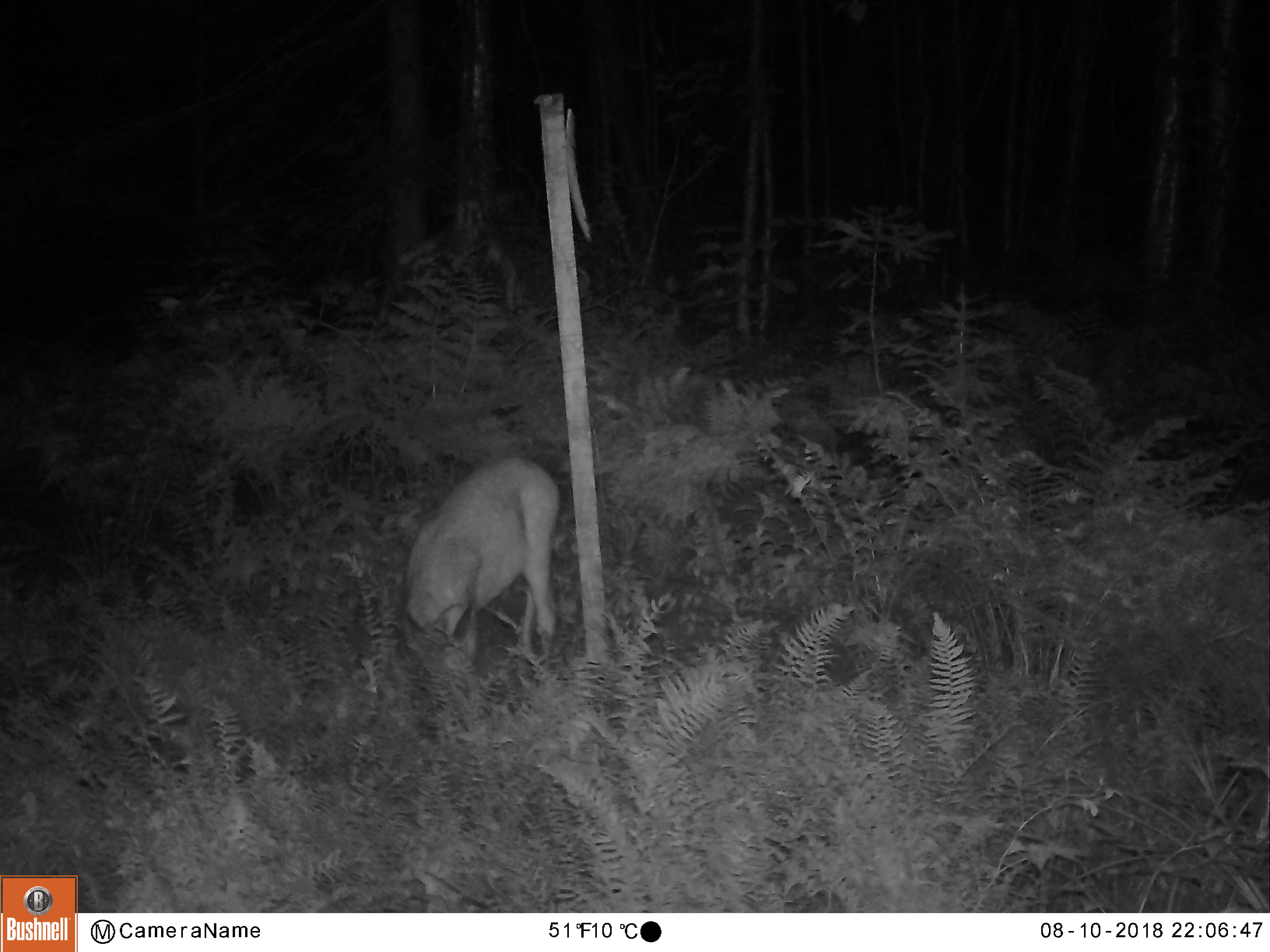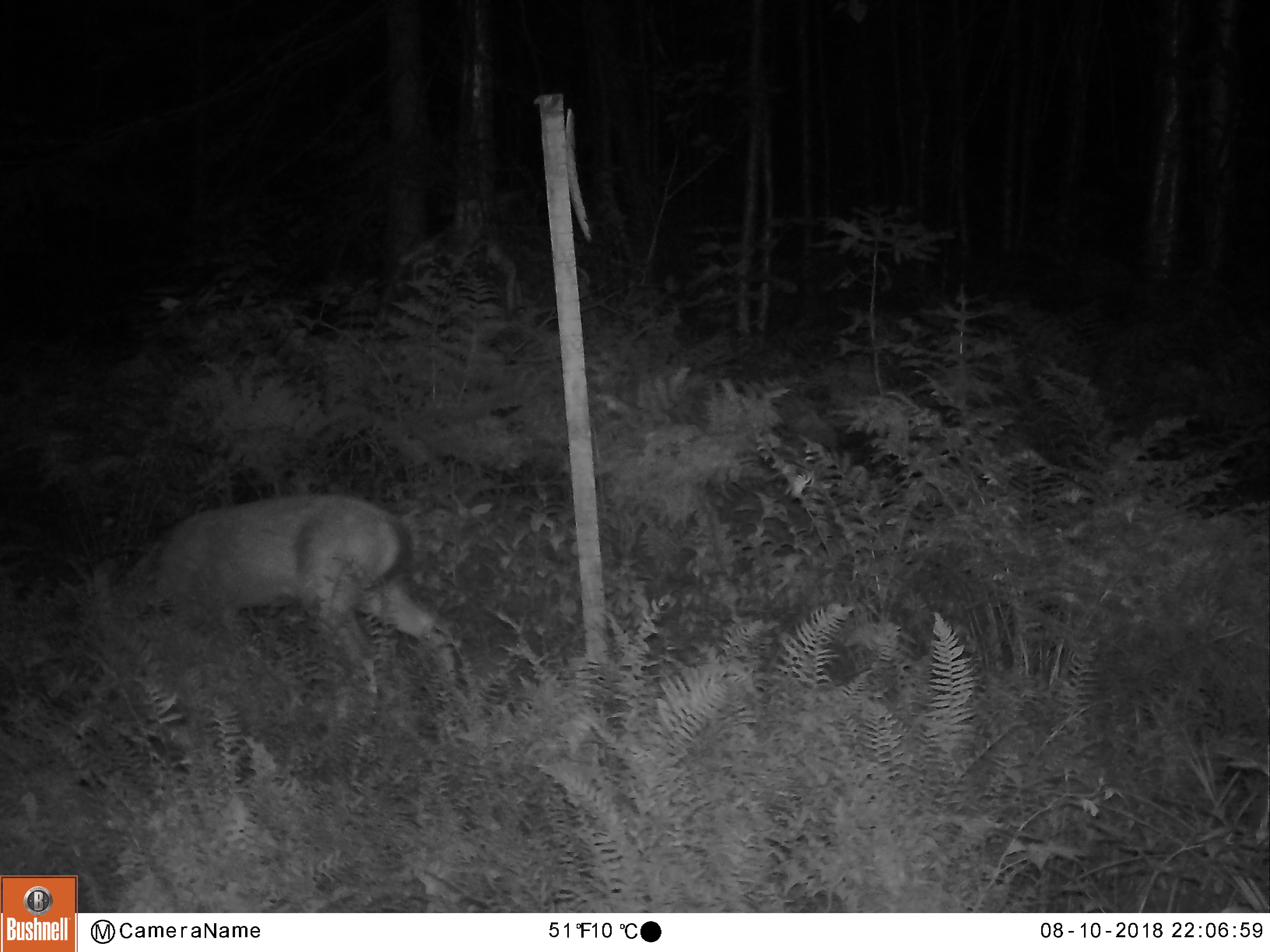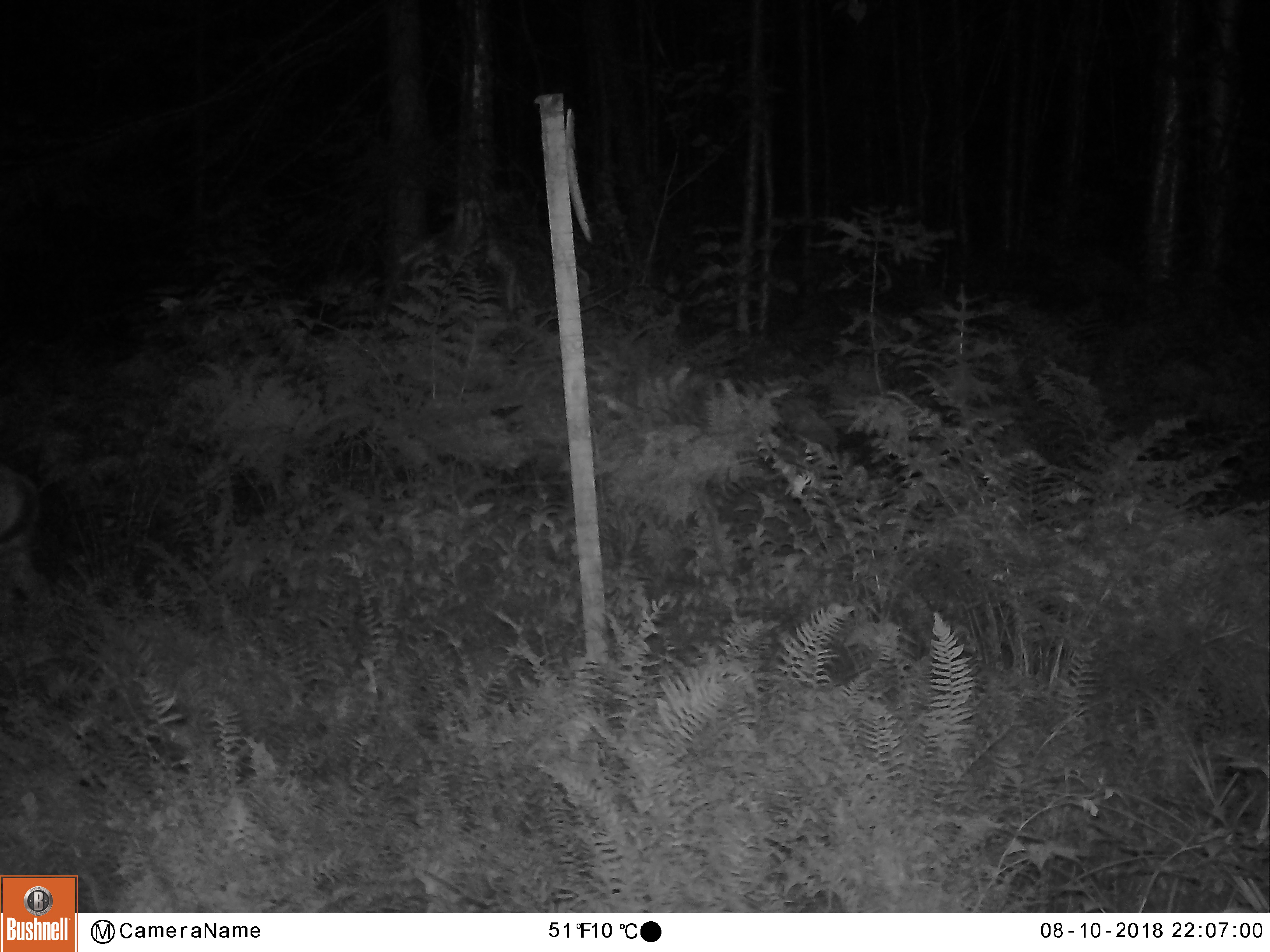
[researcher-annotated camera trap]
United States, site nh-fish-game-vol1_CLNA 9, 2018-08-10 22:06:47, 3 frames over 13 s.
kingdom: Animalia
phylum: Chordata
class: Mammalia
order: Artiodactyla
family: Cervidae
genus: Odocoileus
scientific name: Odocoileus virginianus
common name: white-tailed deer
White-tailed deer (Odocoileus virginianus).